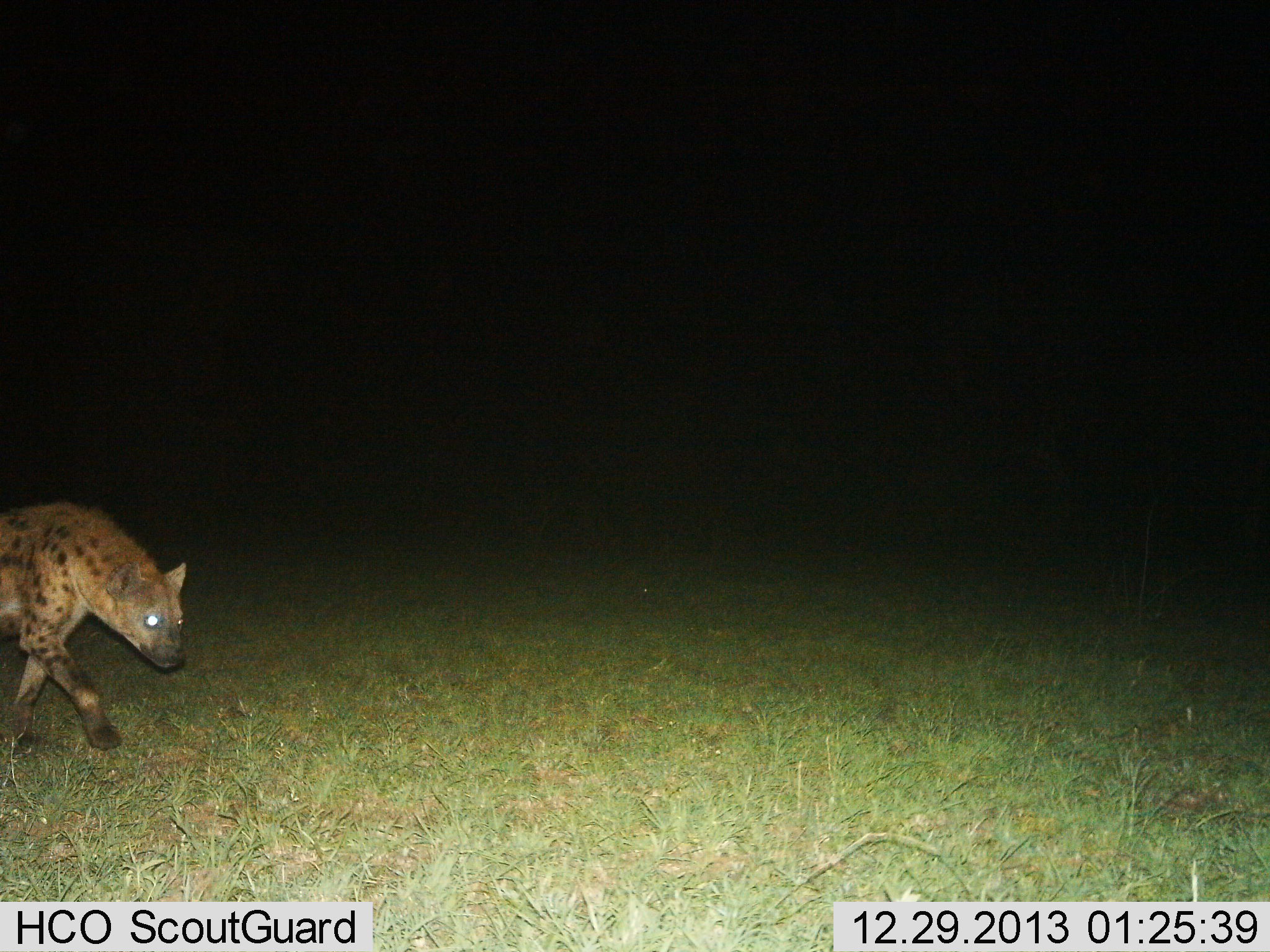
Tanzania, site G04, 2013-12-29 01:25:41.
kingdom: Animalia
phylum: Chordata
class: Mammalia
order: Carnivora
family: Hyaenidae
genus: Crocuta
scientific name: Crocuta crocuta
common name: spotted hyena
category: hyenaspotted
Hyenaspotted (spotted hyena) (Crocuta crocuta), count 1. Behavior (volunteer vote fractions): standing 0%, resting 0%, moving 100%, interacting 0%. Young present (vote fraction): 0%. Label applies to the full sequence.